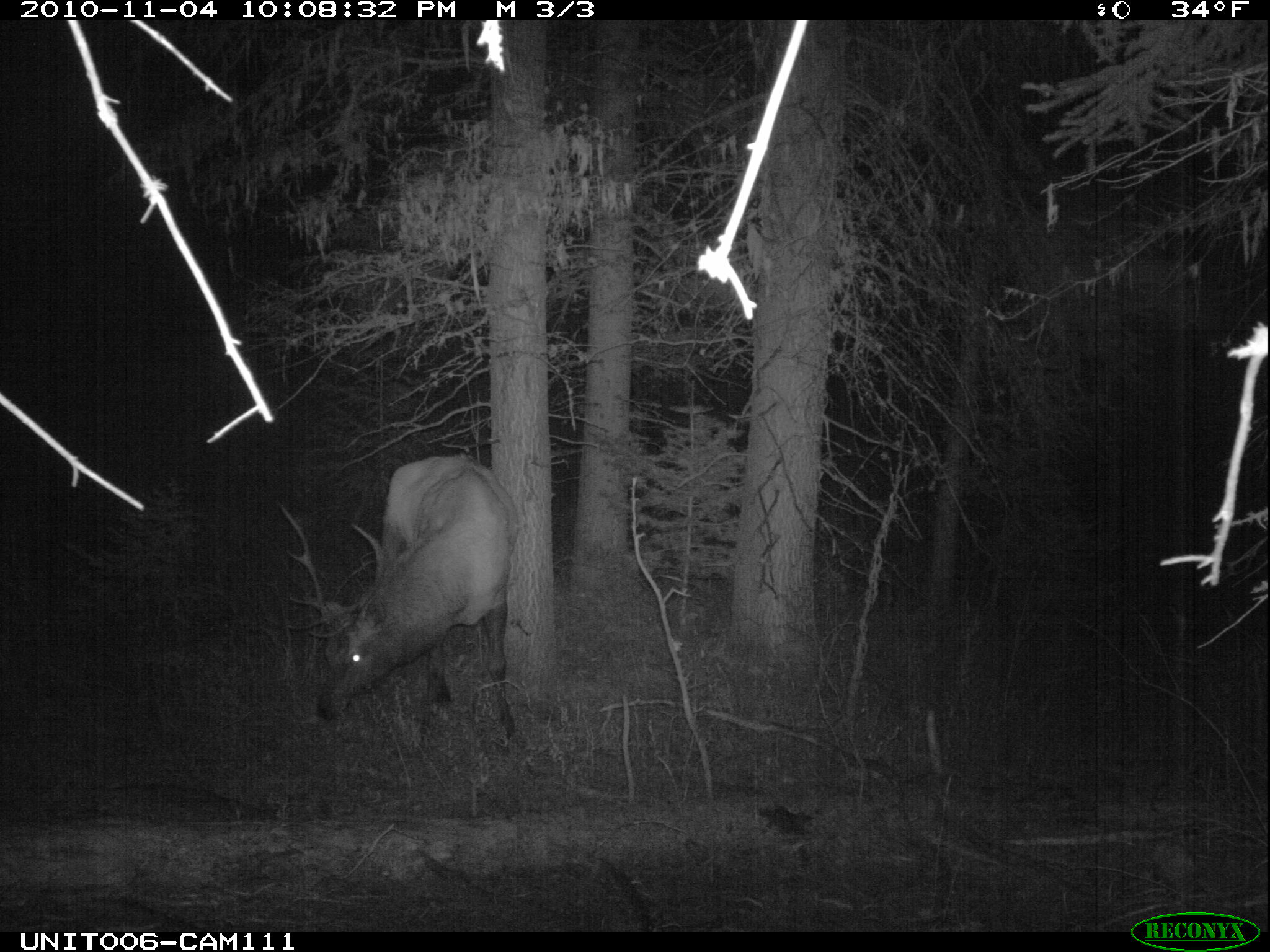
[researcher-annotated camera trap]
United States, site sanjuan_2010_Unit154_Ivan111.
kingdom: Animalia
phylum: Chordata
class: Mammalia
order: Artiodactyla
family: Cervidae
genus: Cervus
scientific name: Cervus elaphus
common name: red deer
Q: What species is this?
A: Cervus elaphus (red deer).